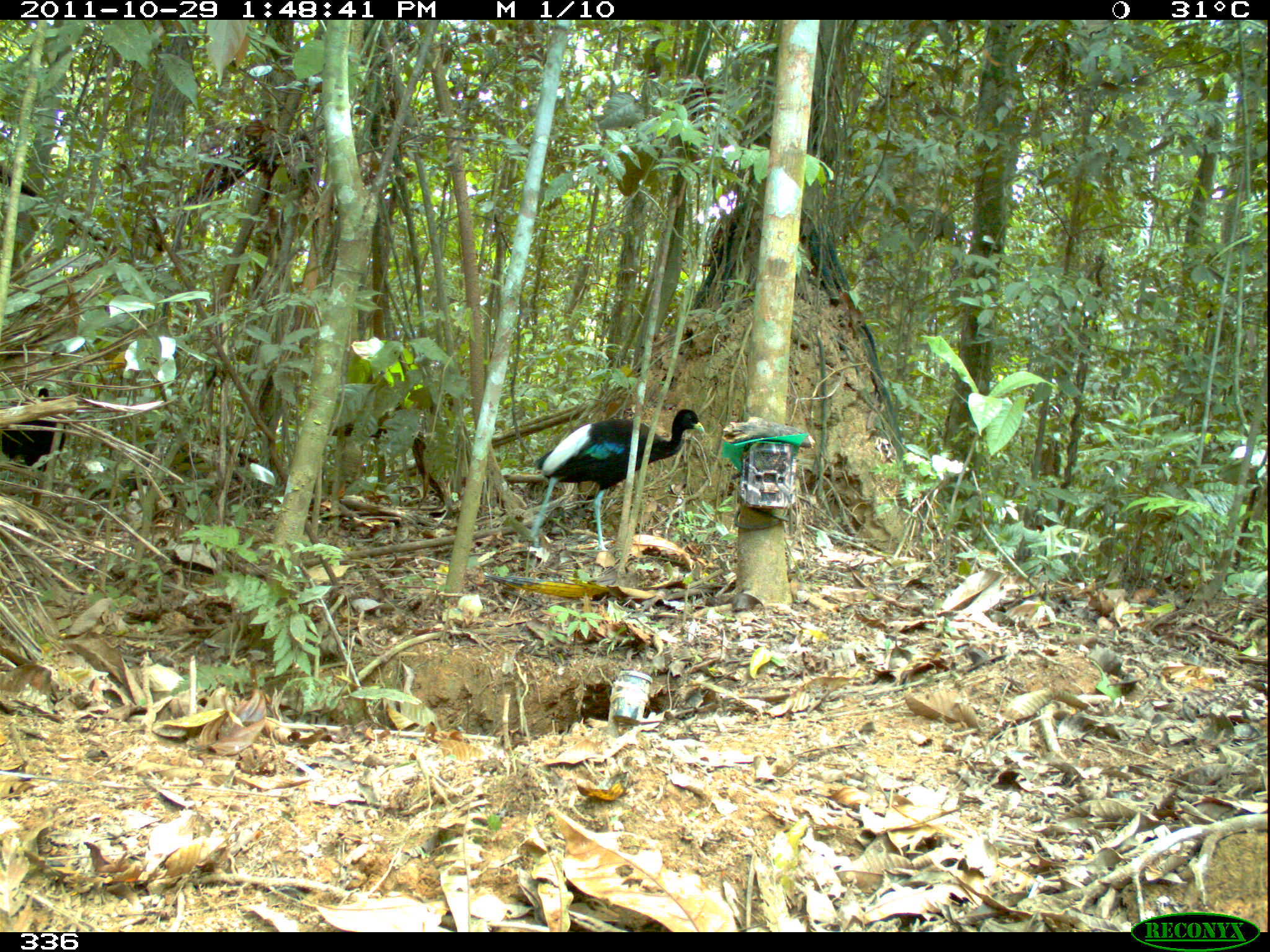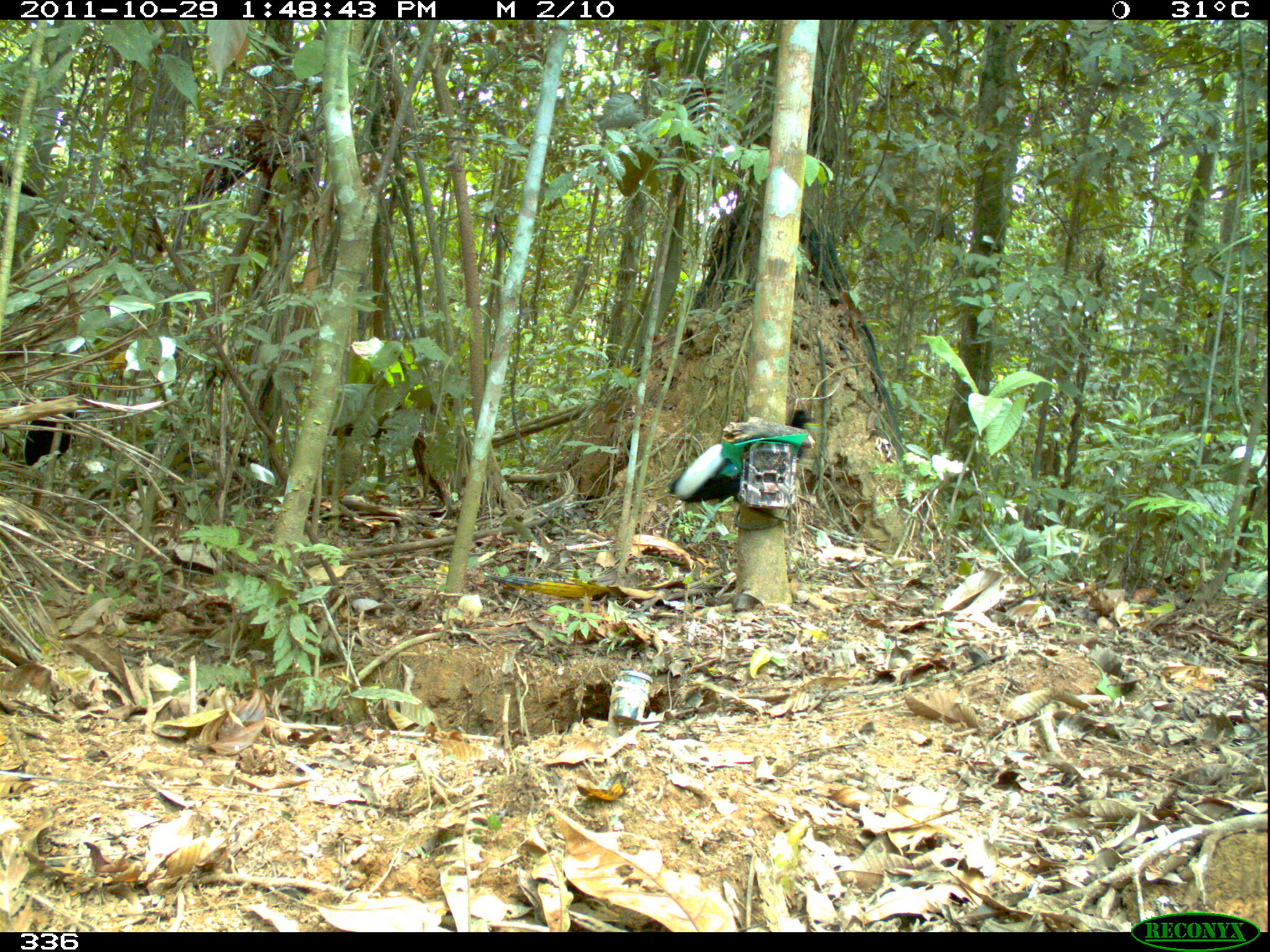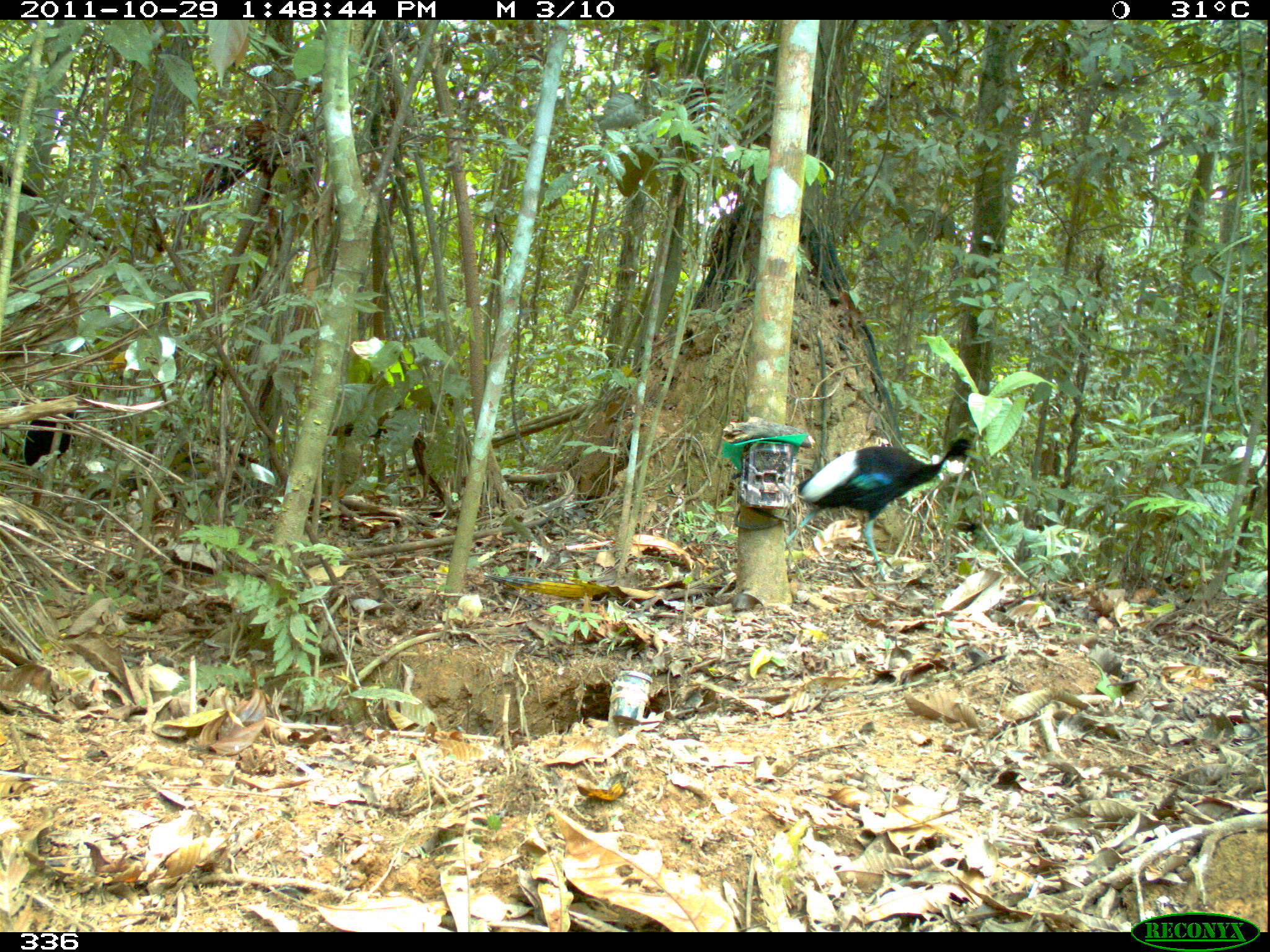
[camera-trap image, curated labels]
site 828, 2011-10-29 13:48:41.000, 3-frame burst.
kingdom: Animalia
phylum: Chordata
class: Aves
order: Gruiformes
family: Psophiidae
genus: Psophia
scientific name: Psophia leucoptera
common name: pale-winged trumpeter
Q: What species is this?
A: Psophia leucoptera (pale-winged trumpeter).